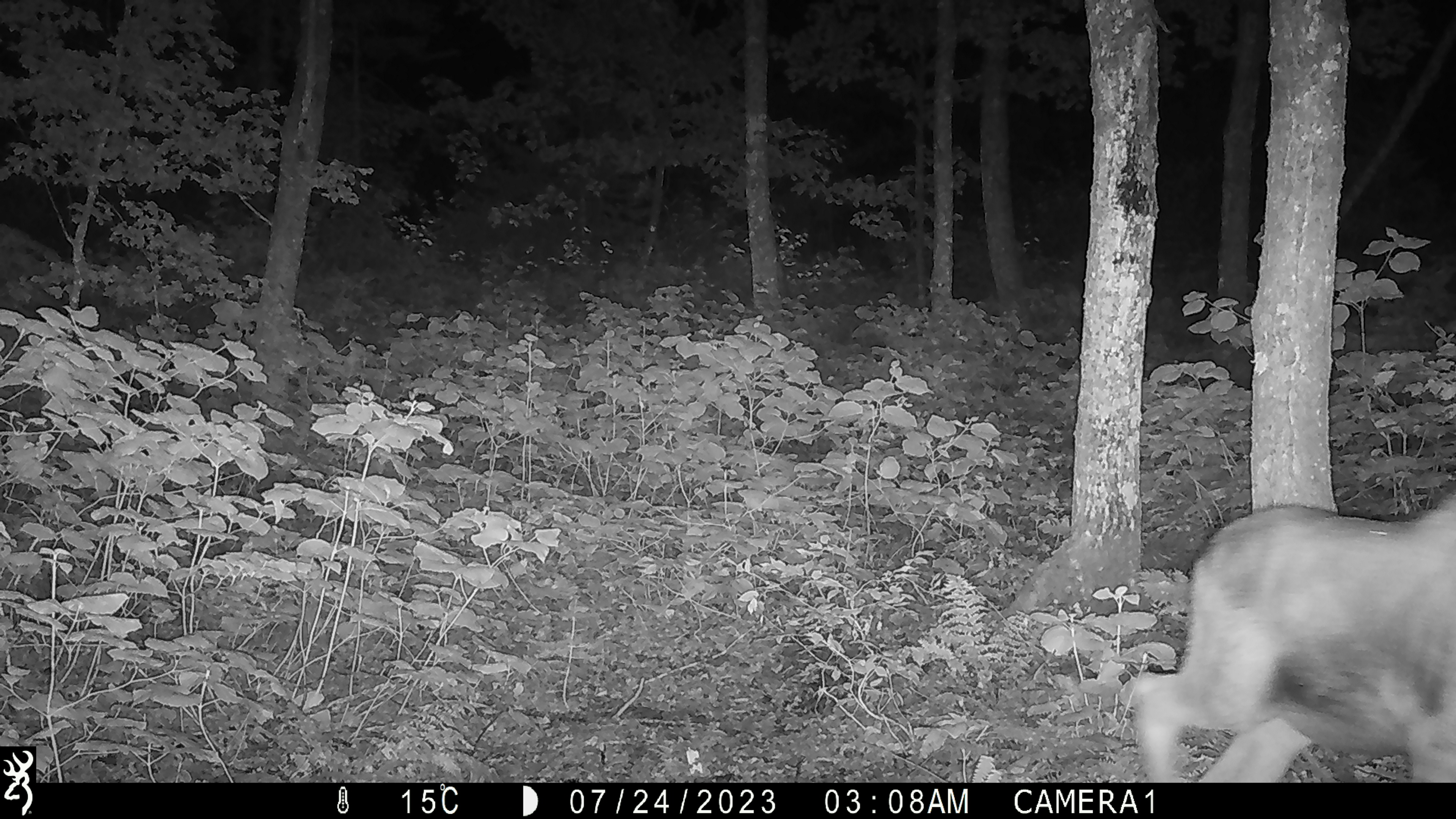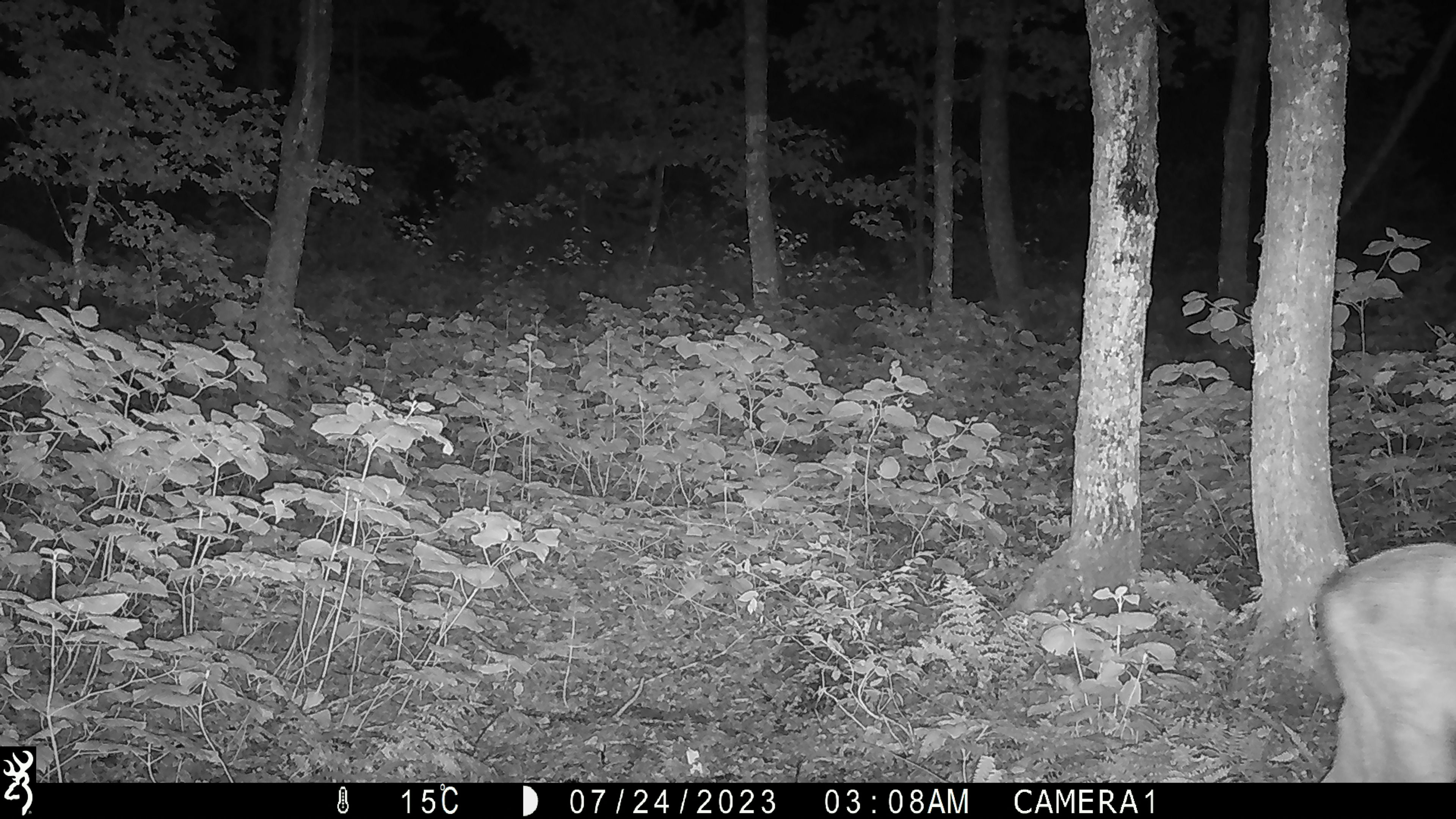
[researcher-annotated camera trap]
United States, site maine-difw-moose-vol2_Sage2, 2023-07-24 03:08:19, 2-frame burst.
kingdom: Animalia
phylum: Chordata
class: Mammalia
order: Artiodactyla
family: Cervidae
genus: Alces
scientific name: Alces alces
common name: moose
Moose (Alces alces).